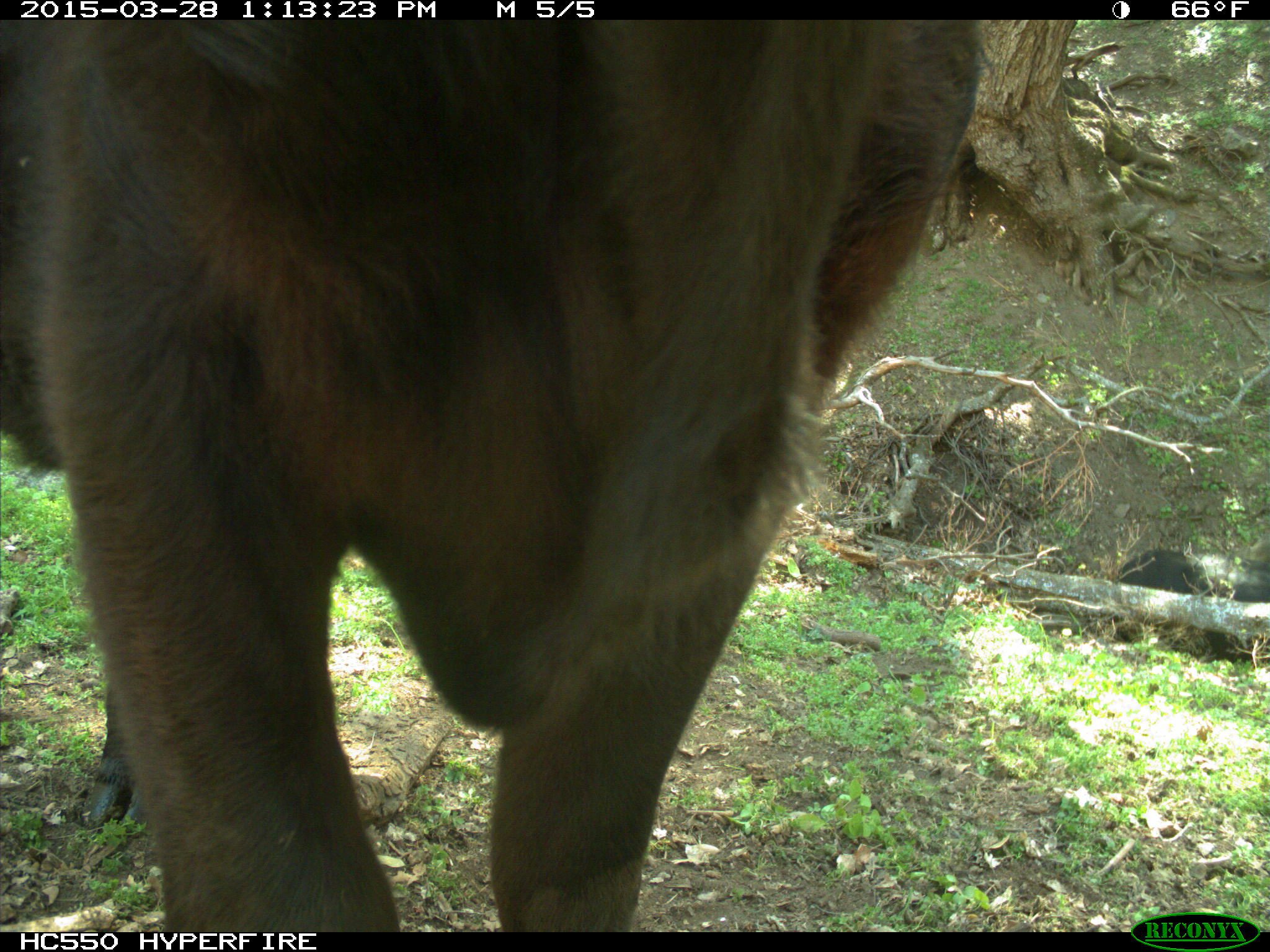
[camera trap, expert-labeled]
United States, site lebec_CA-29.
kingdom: Animalia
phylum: Chordata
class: Mammalia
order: Artiodactyla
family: Bovidae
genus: Bos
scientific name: Bos taurus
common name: domestic cow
Bos taurus (domestic cow).